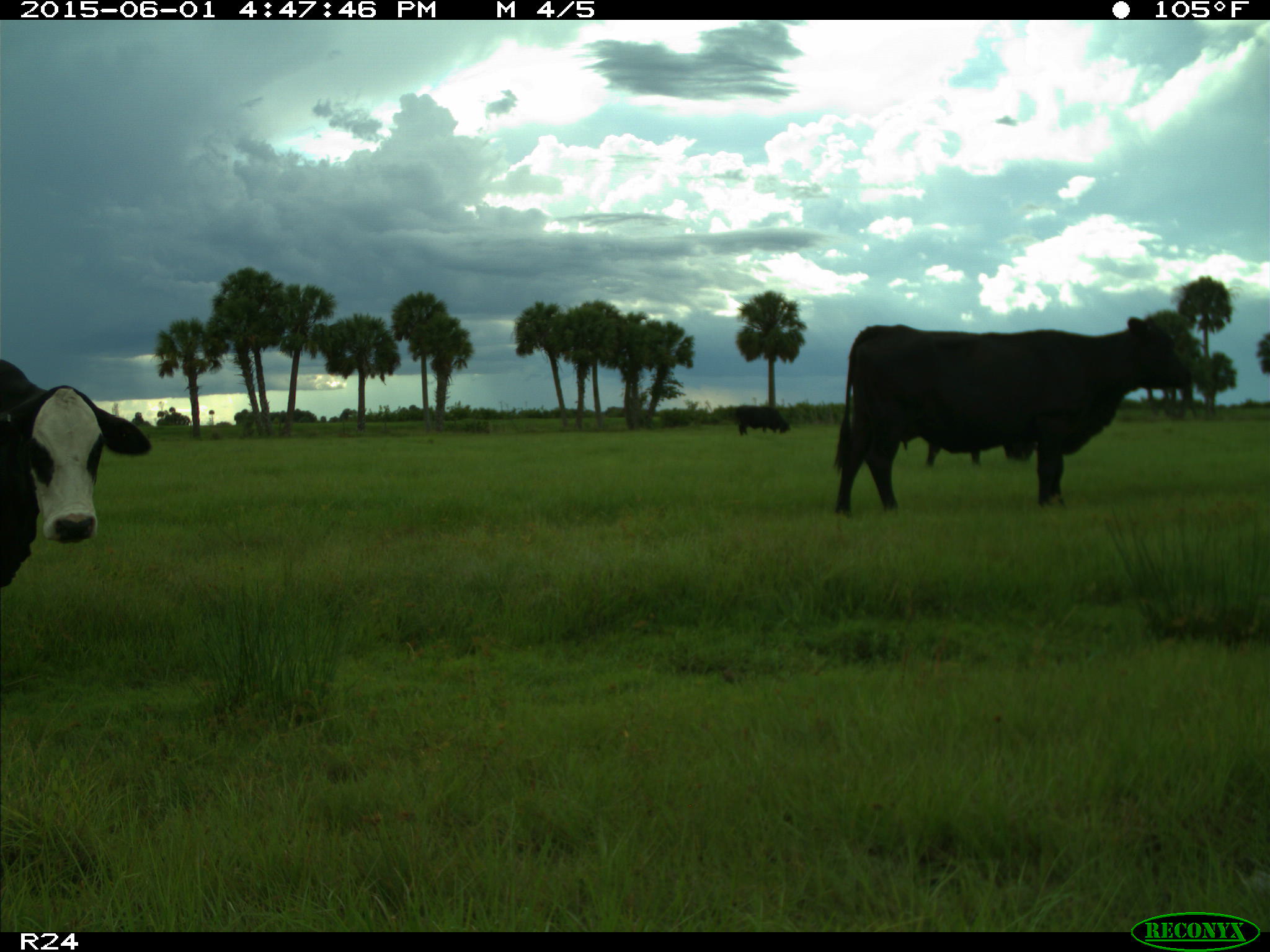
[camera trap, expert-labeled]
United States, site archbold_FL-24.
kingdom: Animalia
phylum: Chordata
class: Mammalia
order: Artiodactyla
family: Bovidae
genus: Bos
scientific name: Bos taurus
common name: domestic cow